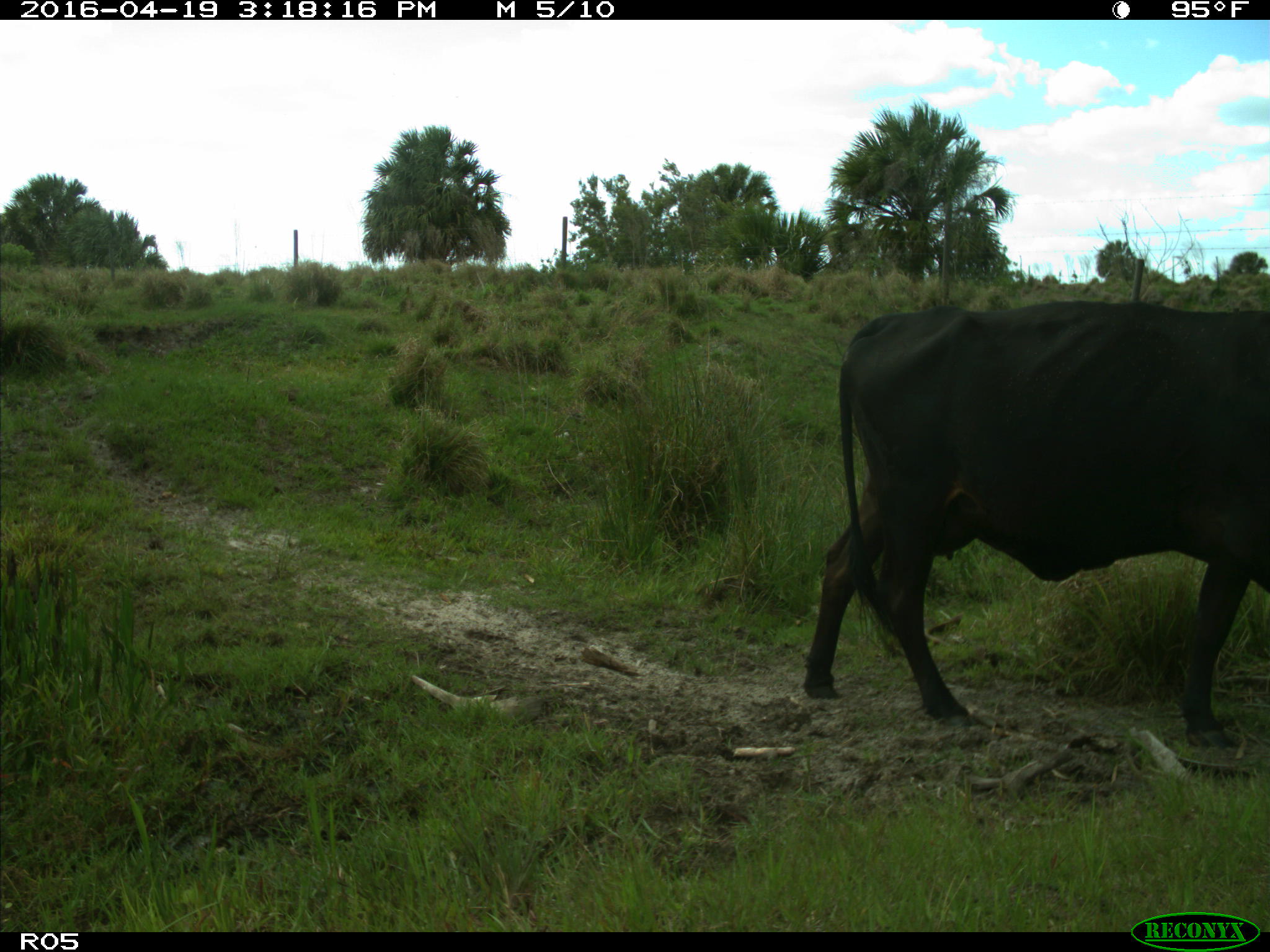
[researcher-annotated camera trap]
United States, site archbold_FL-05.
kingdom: Animalia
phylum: Chordata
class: Mammalia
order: Artiodactyla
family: Bovidae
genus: Bos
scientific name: Bos taurus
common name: domestic cow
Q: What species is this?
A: Bos taurus (domestic cow).